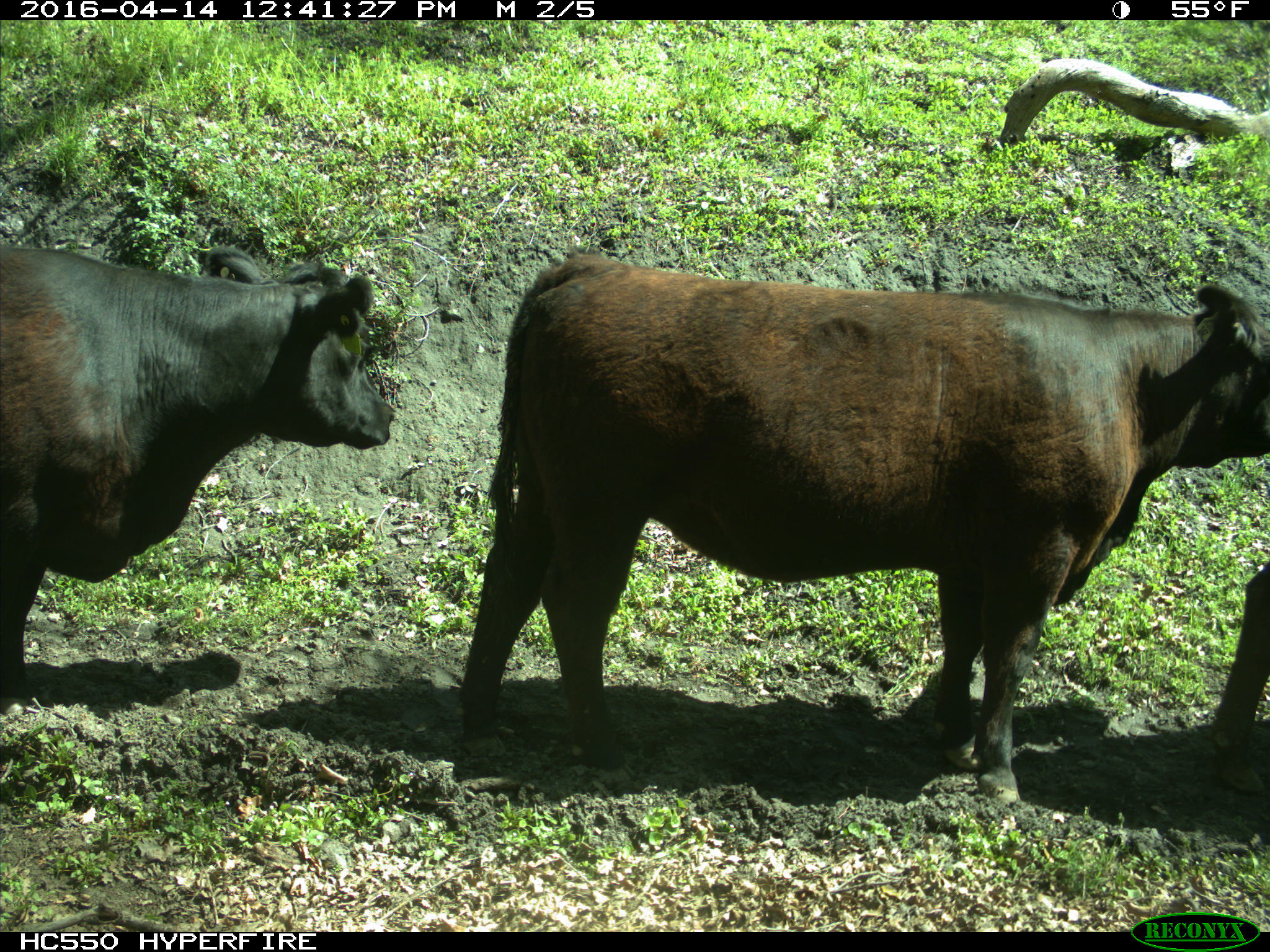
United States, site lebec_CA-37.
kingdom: Animalia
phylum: Chordata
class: Mammalia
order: Artiodactyla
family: Bovidae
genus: Bos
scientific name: Bos taurus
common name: domestic cow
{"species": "Bos taurus (domestic cow)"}